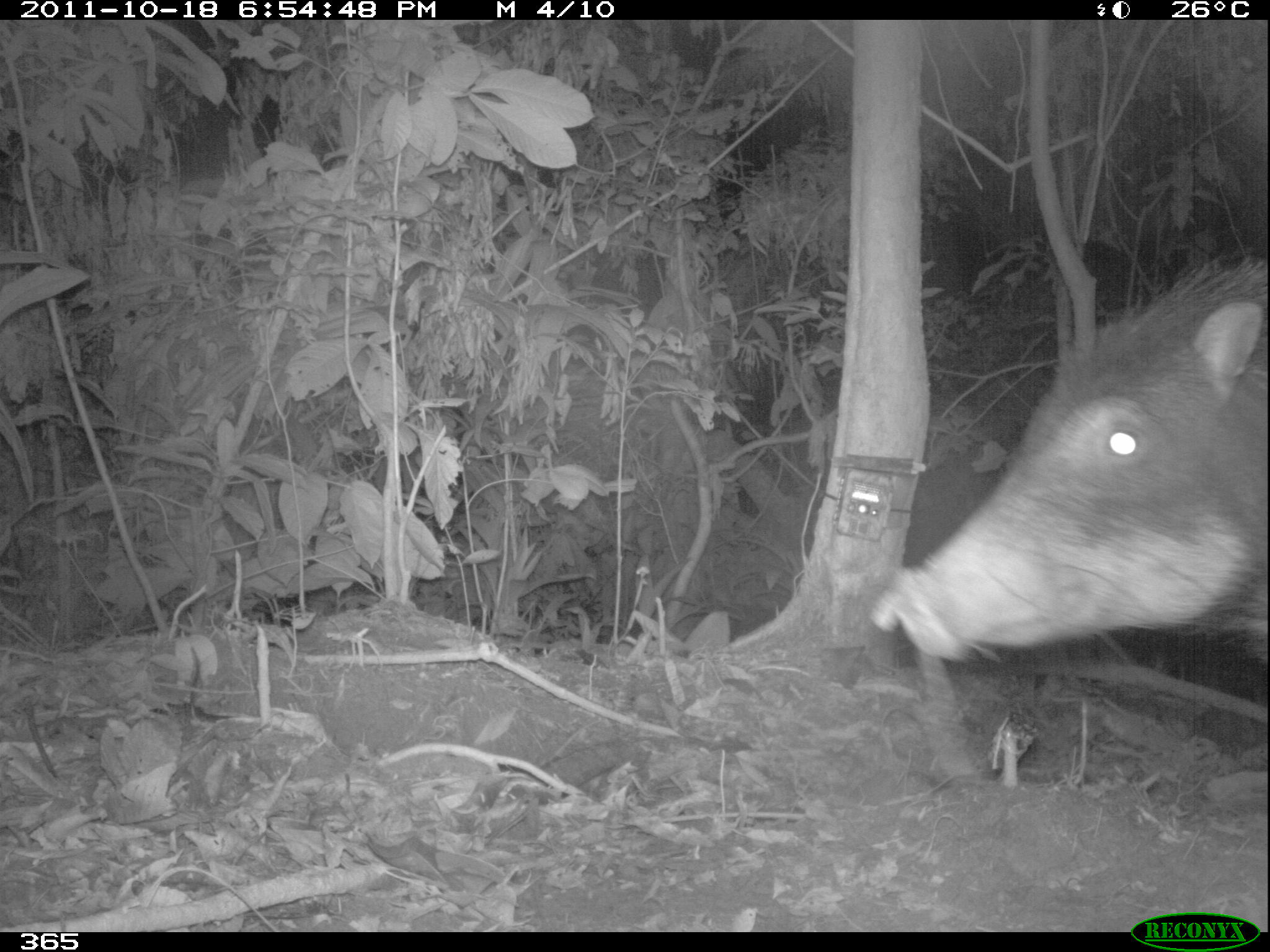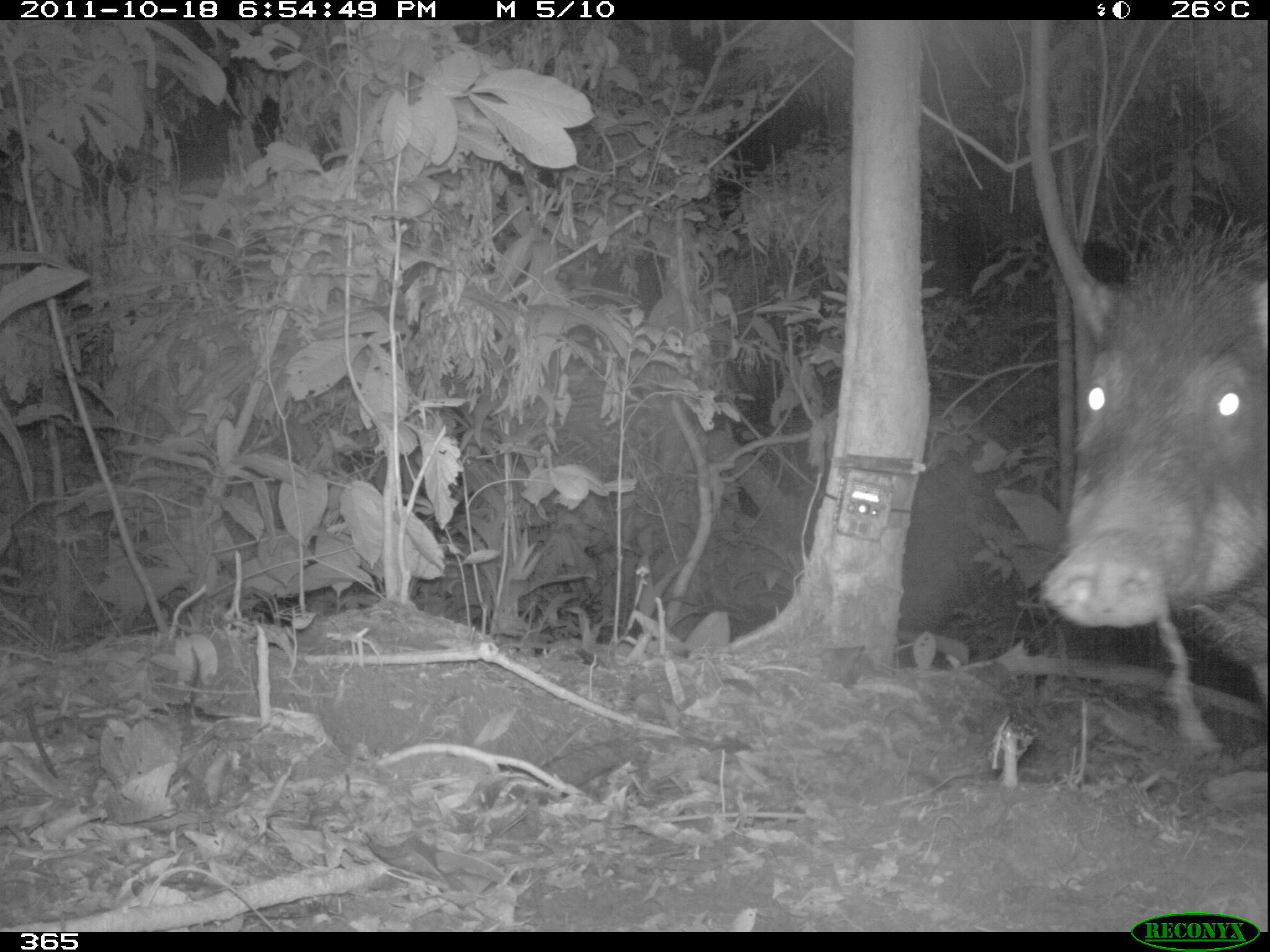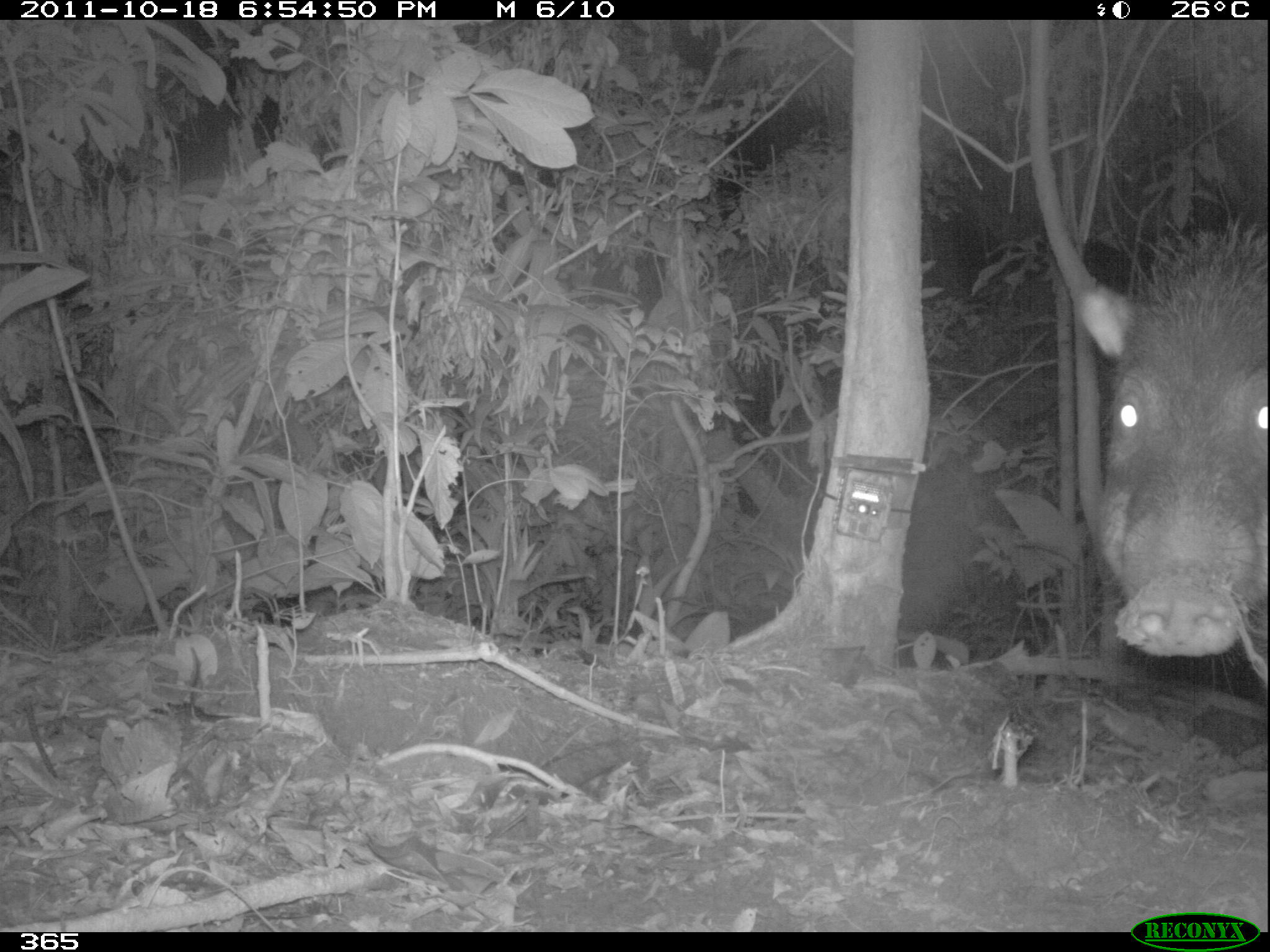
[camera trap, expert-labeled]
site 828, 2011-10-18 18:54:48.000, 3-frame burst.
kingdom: Animalia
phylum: Chordata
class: Mammalia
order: Artiodactyla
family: Tayassuidae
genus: Tayassu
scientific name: Tayassu pecari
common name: white-lipped peccary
Tayassu pecari (white-lipped peccary).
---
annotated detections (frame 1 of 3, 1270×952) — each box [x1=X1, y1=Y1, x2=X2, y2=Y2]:
tayassu pecari: [x1=868, y1=255, x2=1266, y2=663]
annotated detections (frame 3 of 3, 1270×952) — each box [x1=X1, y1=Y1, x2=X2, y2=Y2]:
tayassu pecari: [x1=1077, y1=214, x2=1270, y2=699]